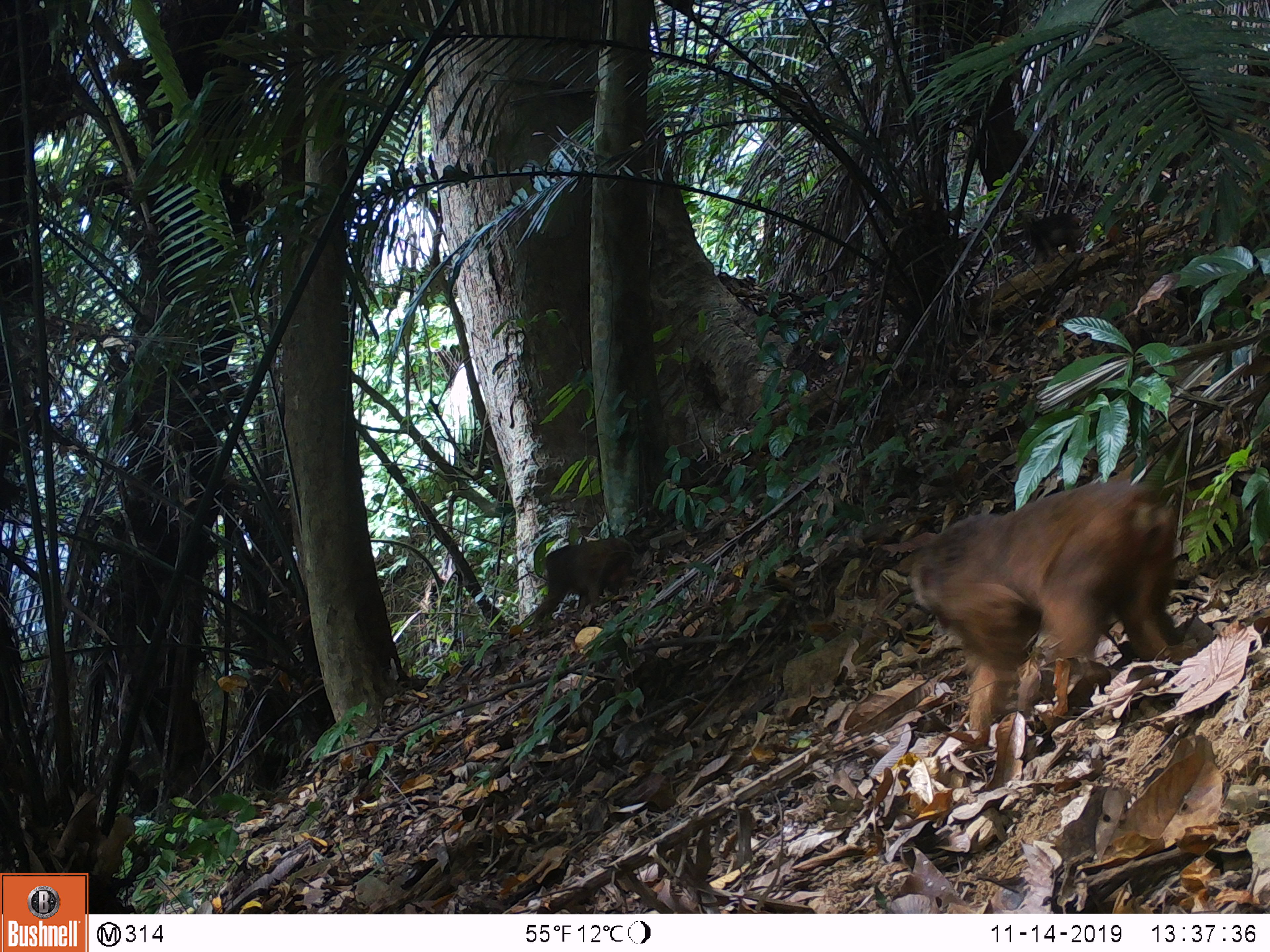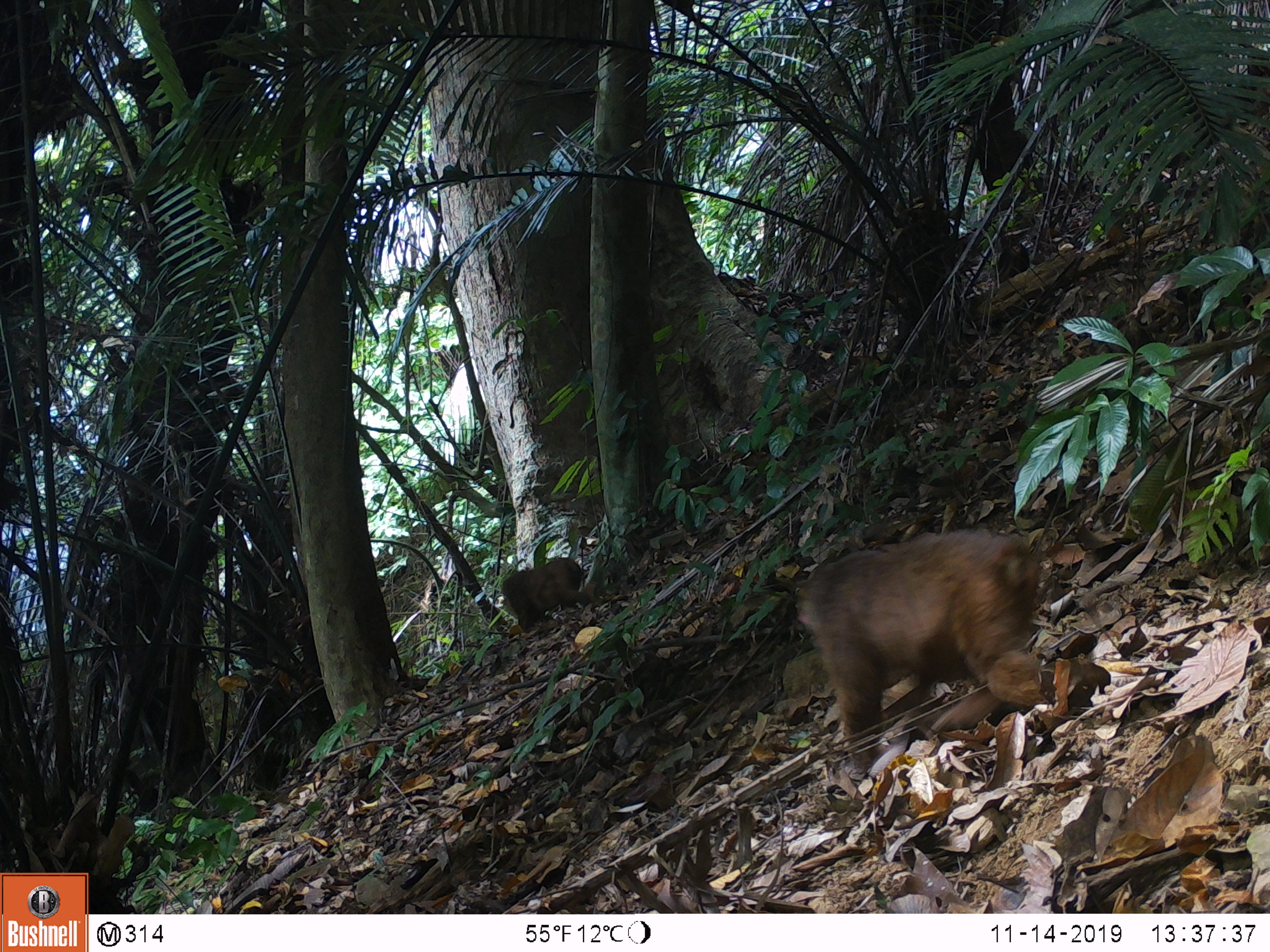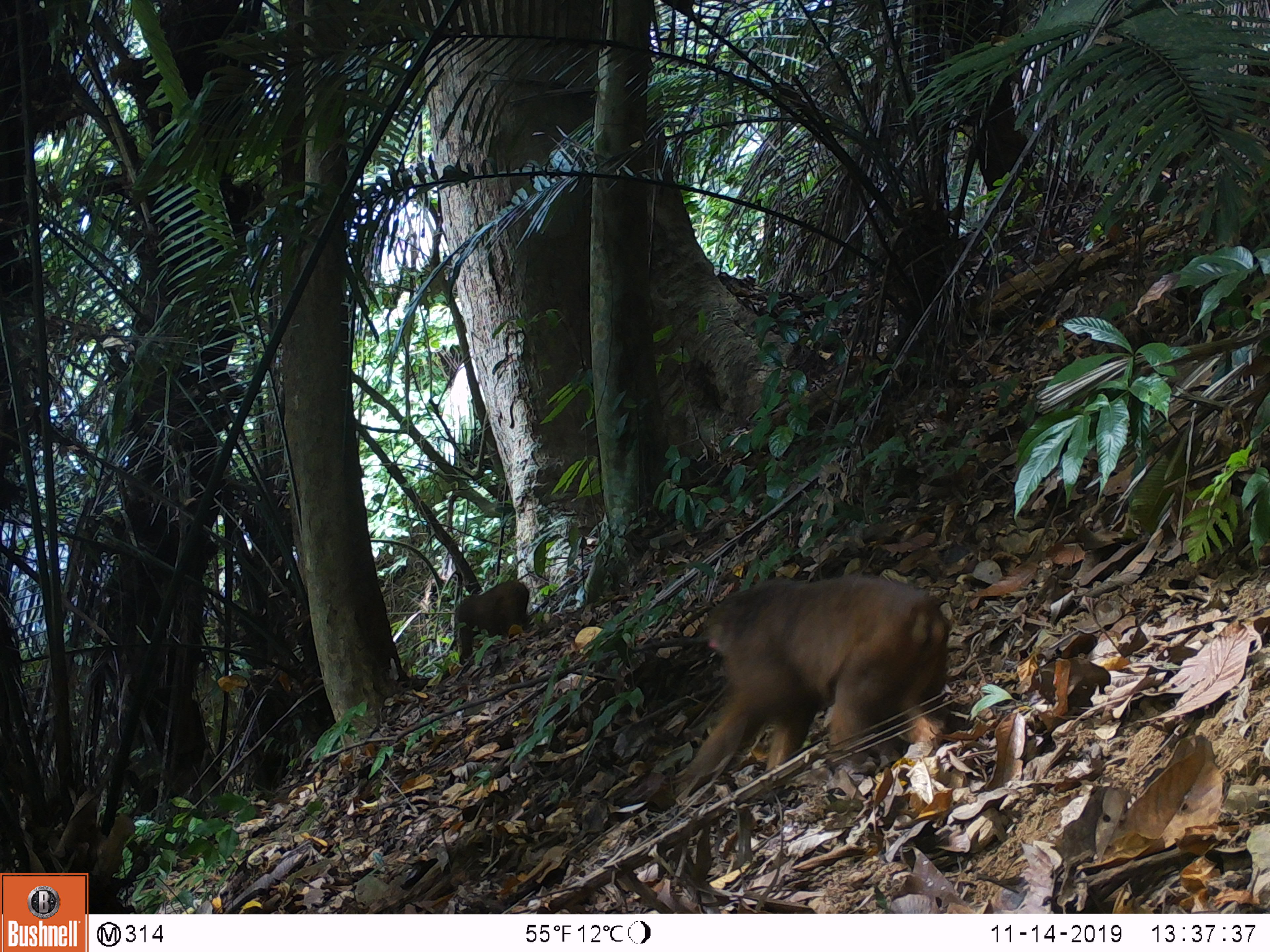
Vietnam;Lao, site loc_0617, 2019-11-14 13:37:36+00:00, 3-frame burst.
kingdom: Animalia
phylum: Chordata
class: Mammalia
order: Primates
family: Cercopithecidae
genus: Macaca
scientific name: Macaca arctoides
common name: stump-tailed macaque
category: stump tailed macaque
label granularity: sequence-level